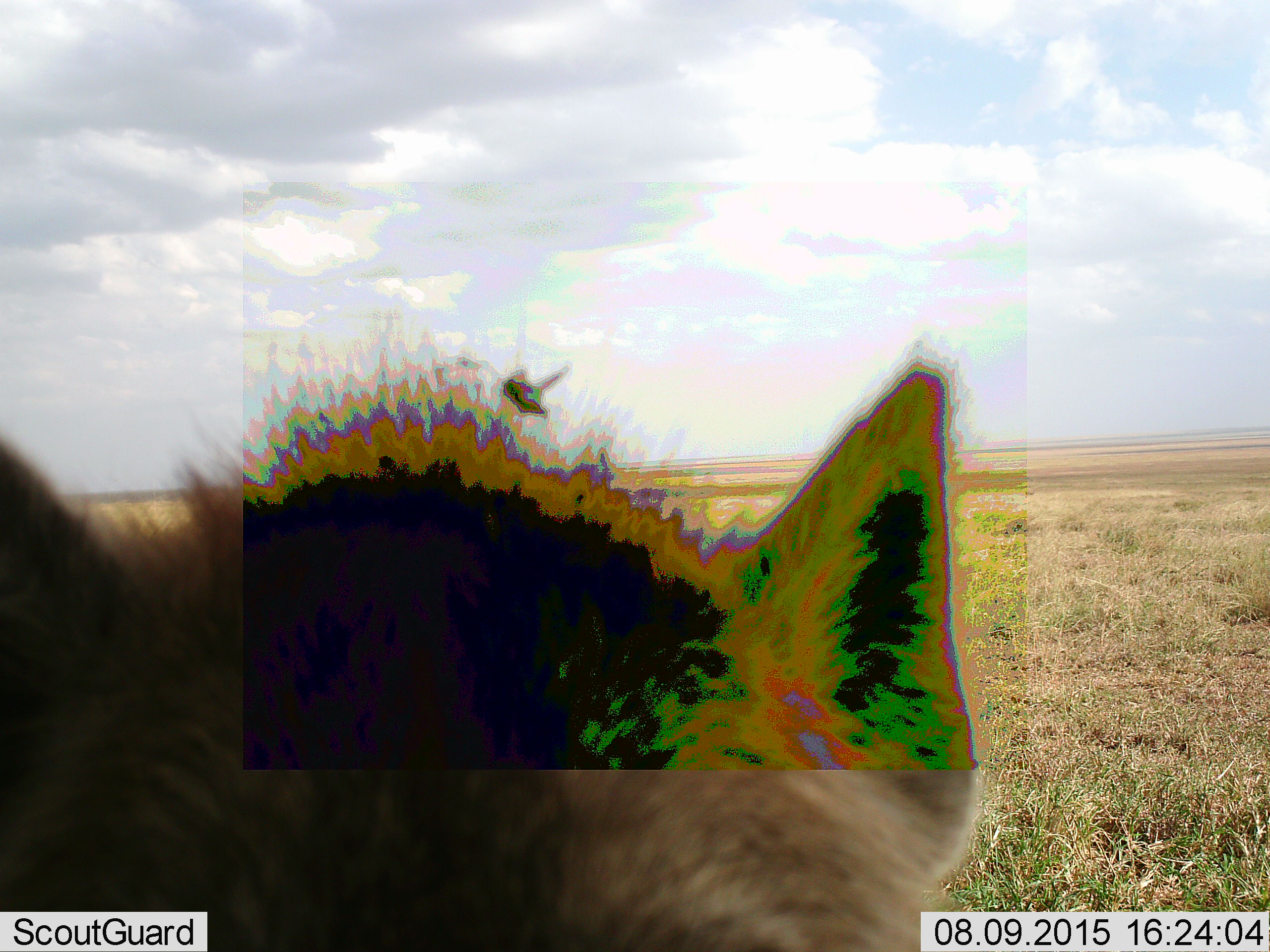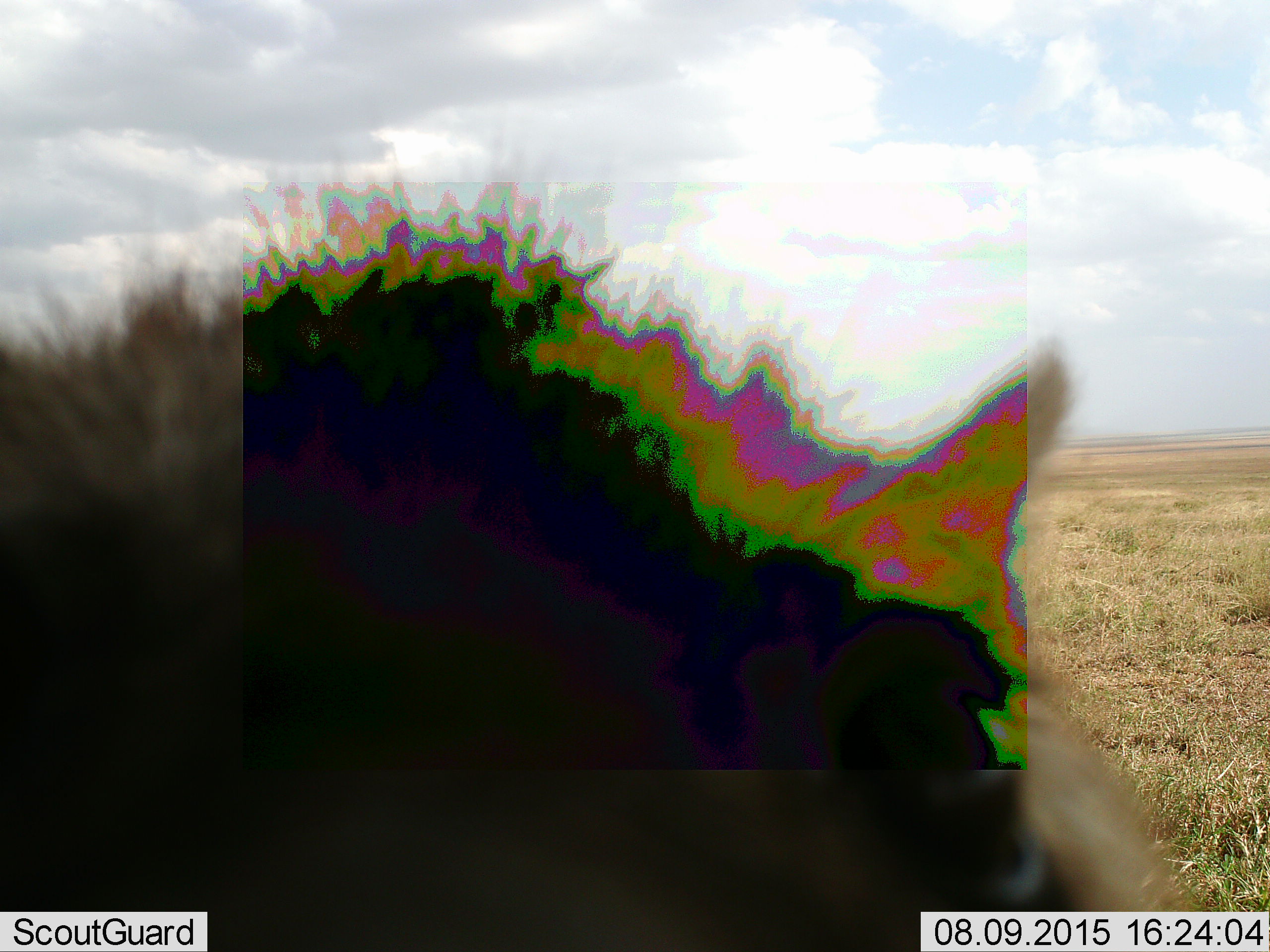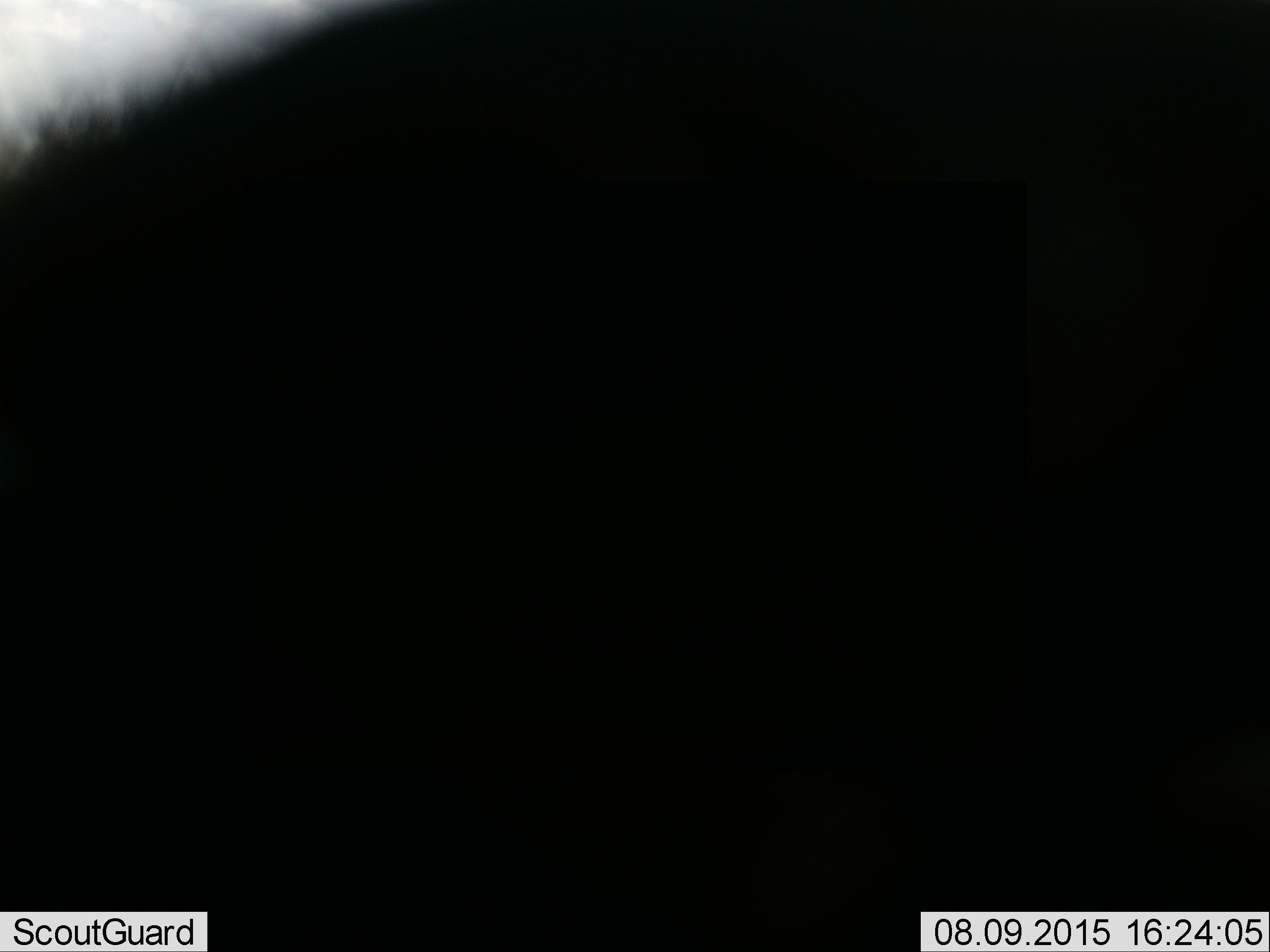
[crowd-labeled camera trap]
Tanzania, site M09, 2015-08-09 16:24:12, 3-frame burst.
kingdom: Animalia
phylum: Chordata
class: Mammalia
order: Carnivora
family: Hyaenidae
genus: Crocuta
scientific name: Crocuta crocuta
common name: spotted hyena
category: hyenaspotted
Hyenaspotted (spotted hyena) (Crocuta crocuta), count 1. Behavior (volunteer vote fractions): standing 33%, resting 33%, moving 33%, interacting 0%. Young present (vote fraction): 0%. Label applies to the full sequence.